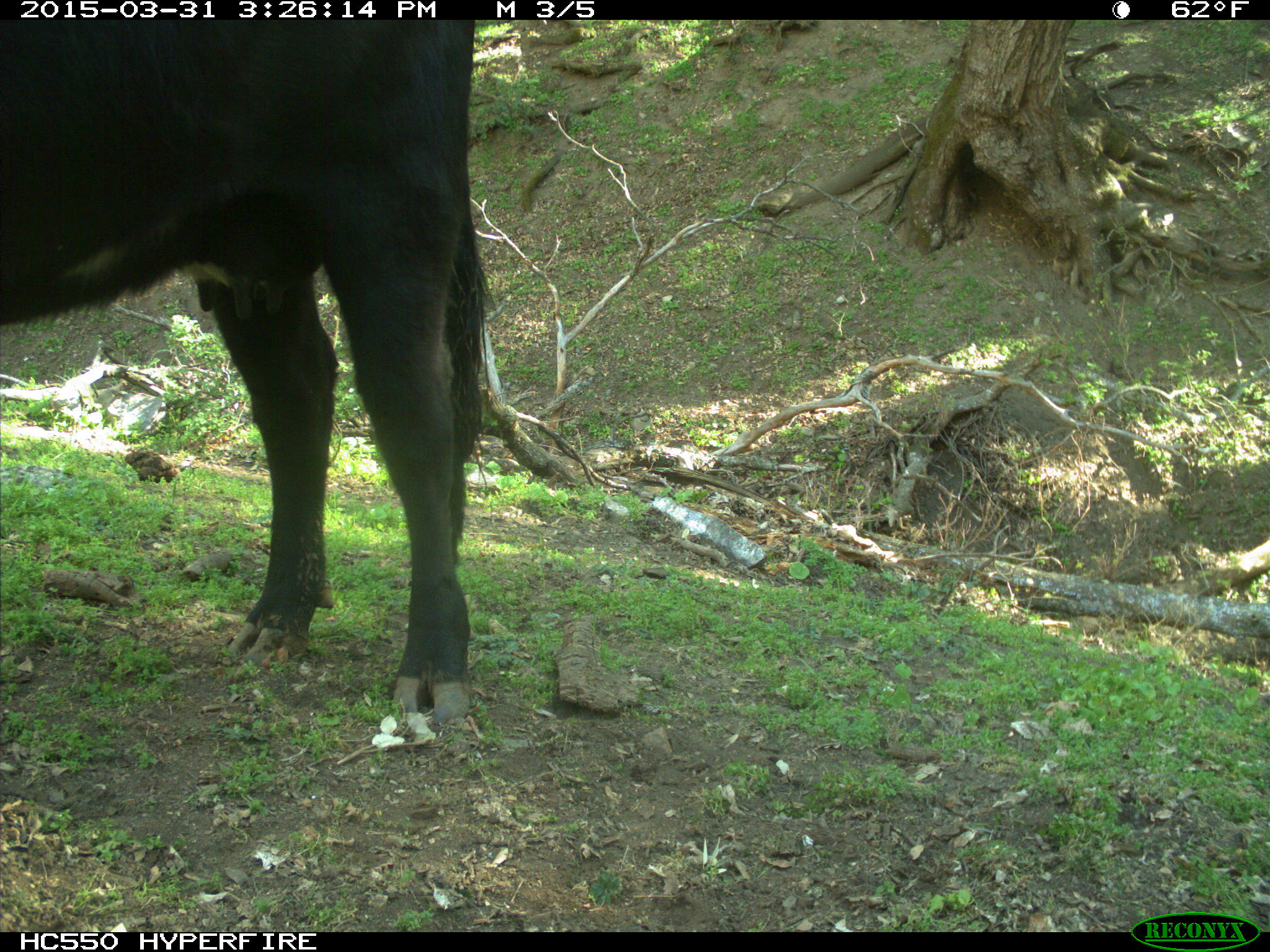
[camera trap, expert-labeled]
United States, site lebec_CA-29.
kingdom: Animalia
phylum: Chordata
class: Mammalia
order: Artiodactyla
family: Bovidae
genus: Bos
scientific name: Bos taurus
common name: domestic cow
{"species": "Bos taurus (domestic cow)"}